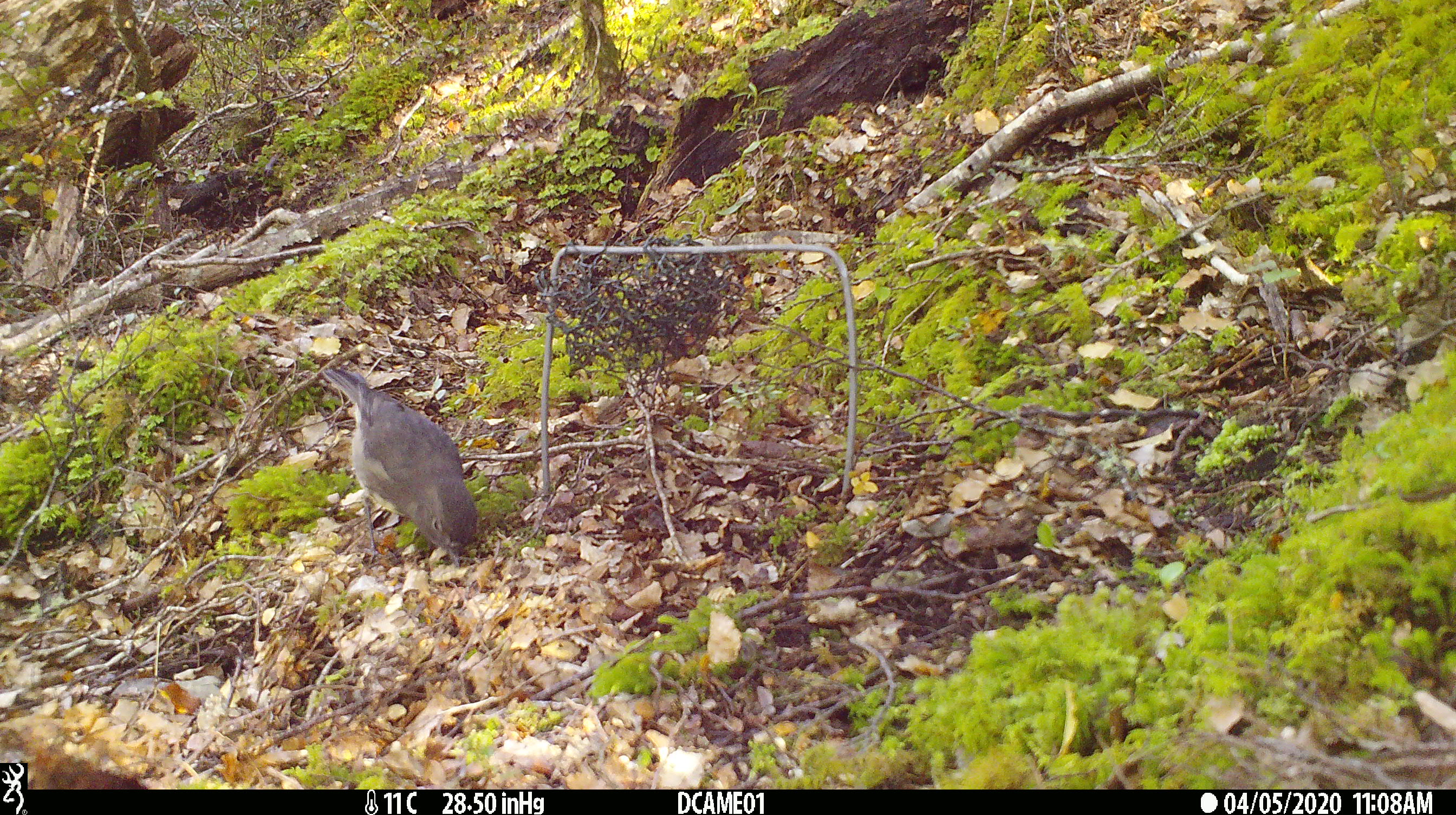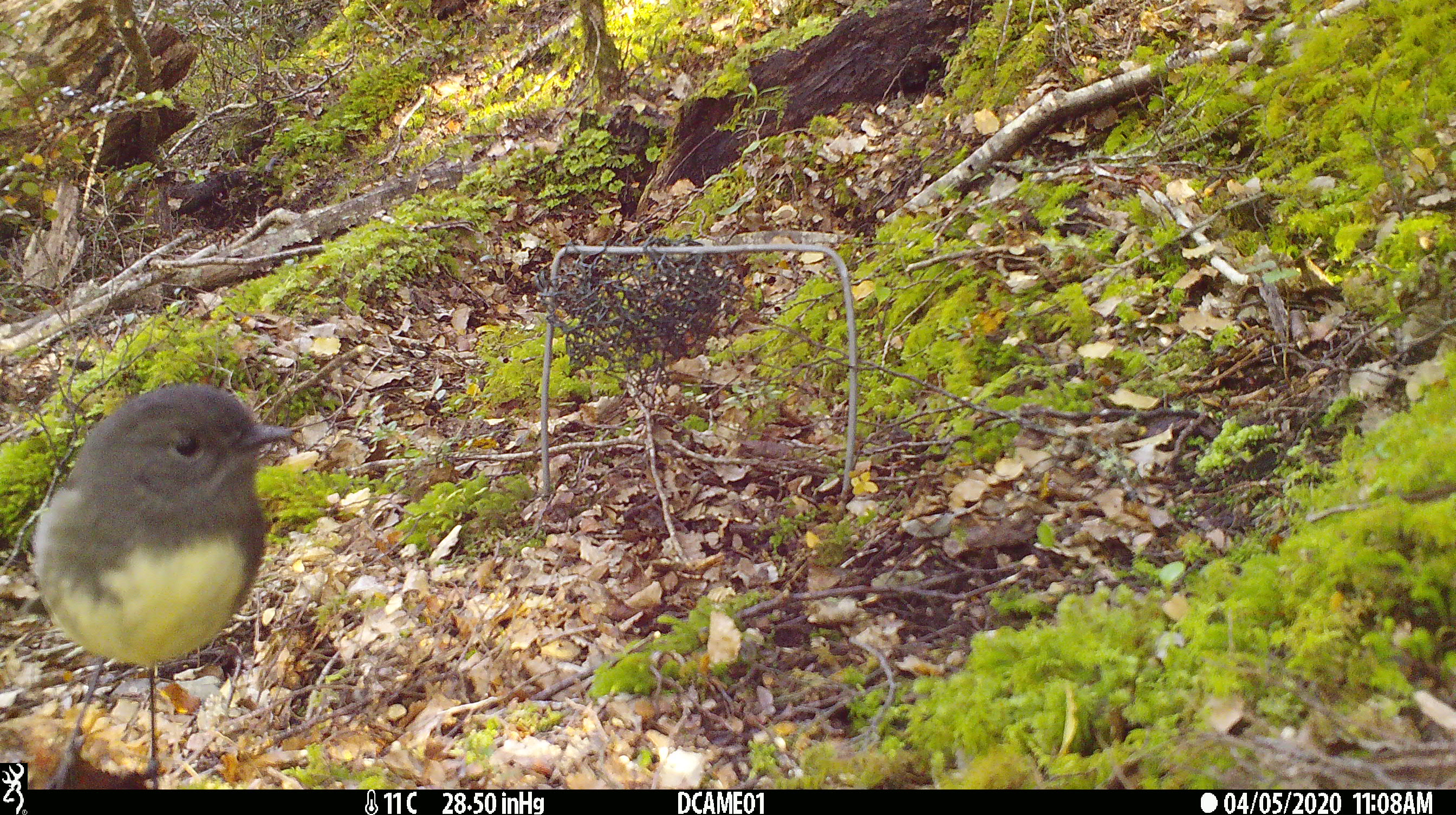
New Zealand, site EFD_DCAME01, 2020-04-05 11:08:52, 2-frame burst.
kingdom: Animalia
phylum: Chordata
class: Aves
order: Passeriformes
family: Petroicidae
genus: Petroica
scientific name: Petroica australis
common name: new zealand robin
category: robin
Robin (new zealand robin) (Petroica australis).